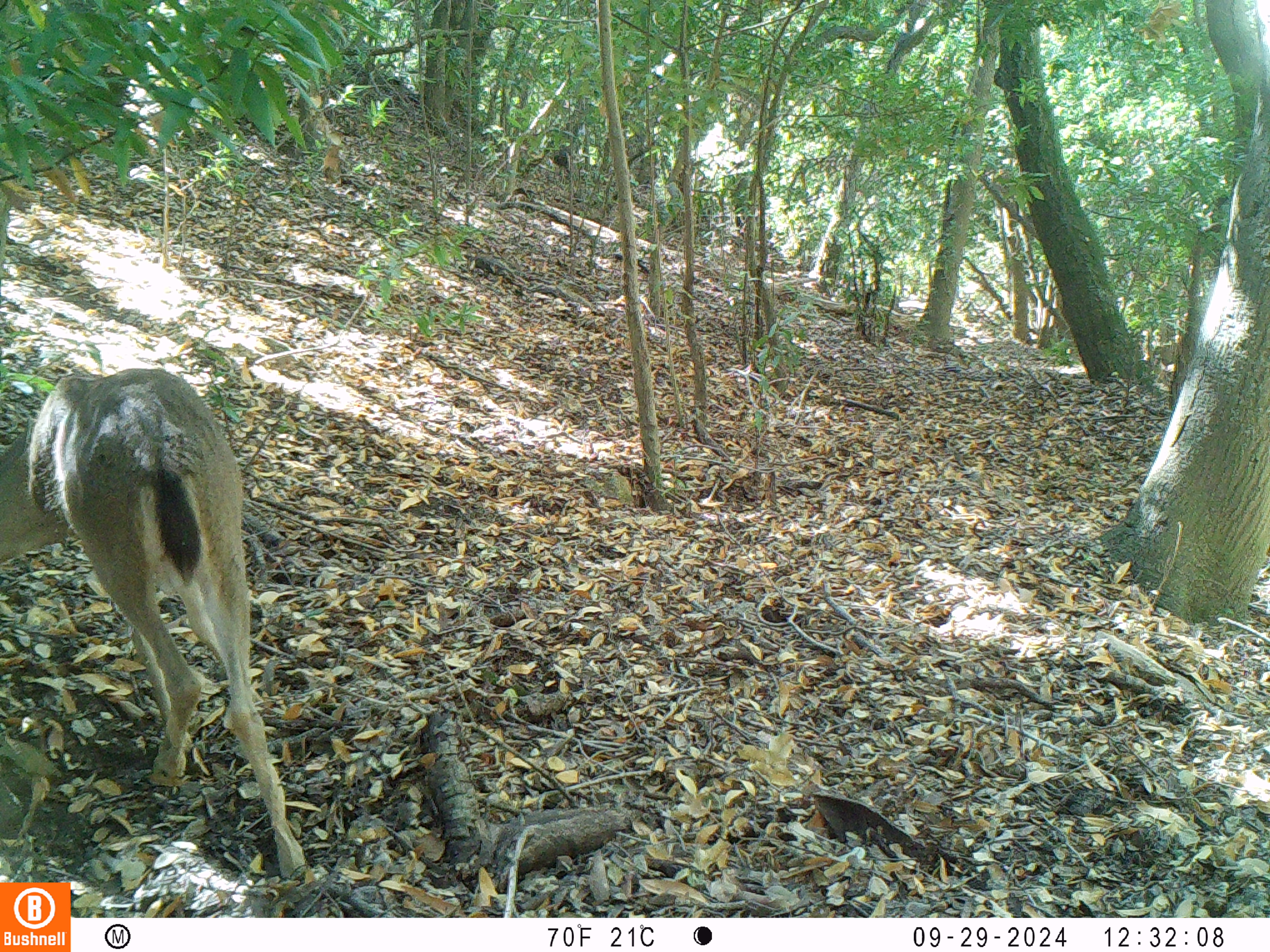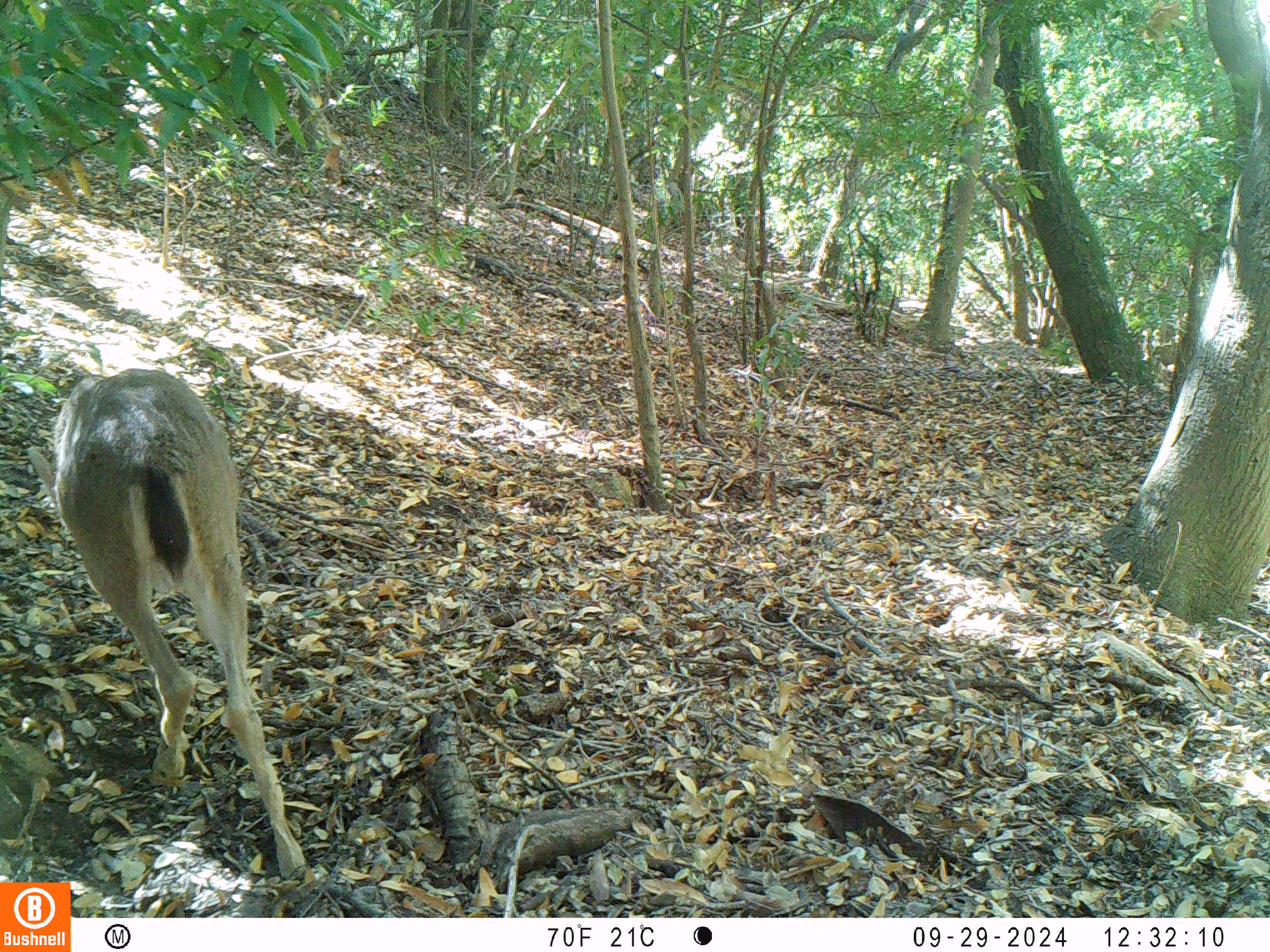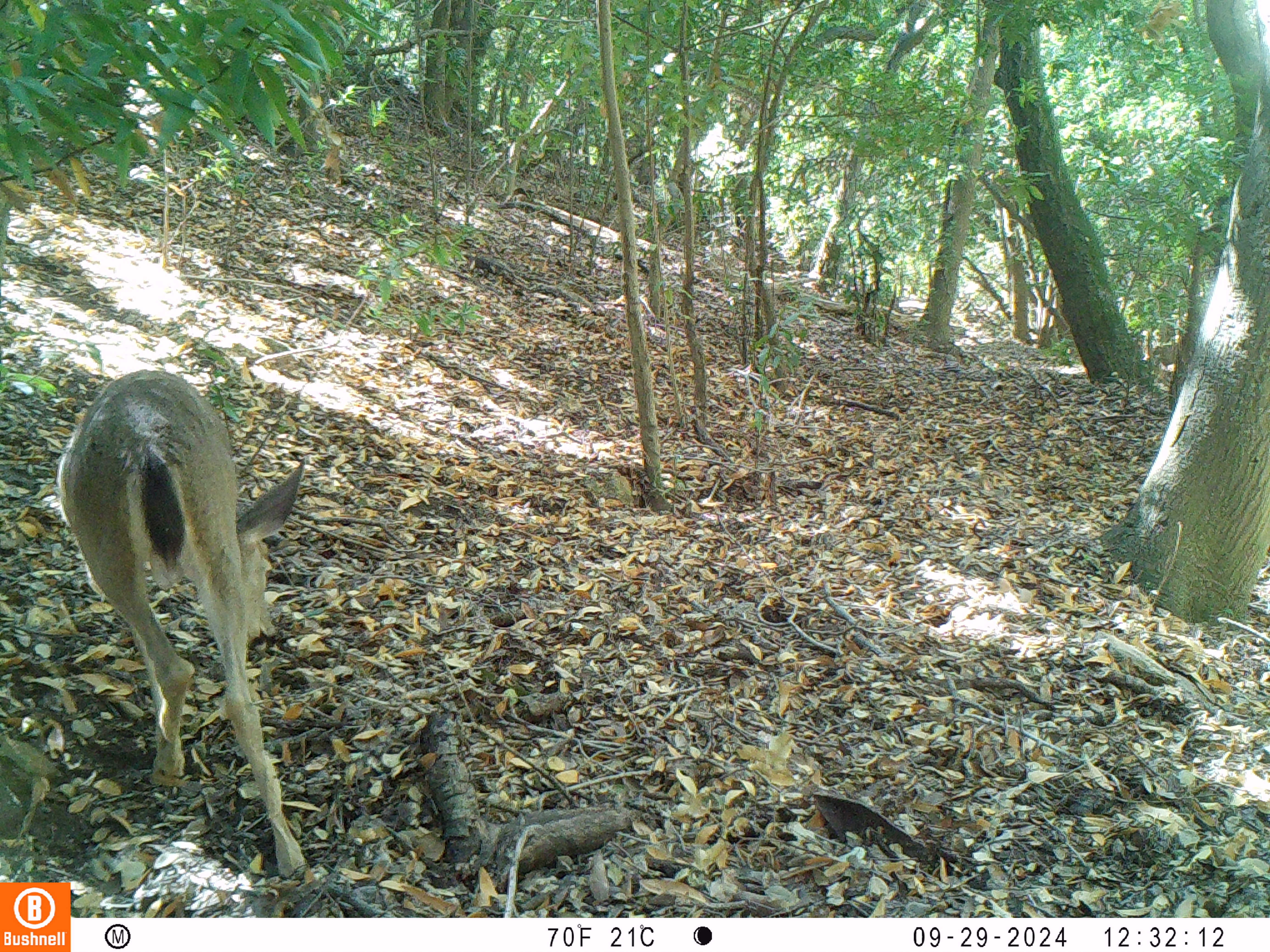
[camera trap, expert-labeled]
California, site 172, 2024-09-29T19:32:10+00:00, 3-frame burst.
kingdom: Animalia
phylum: Chordata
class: Mammalia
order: Artiodactyla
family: Cervidae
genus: Odocoileus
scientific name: Odocoileus hemionus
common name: mule deer